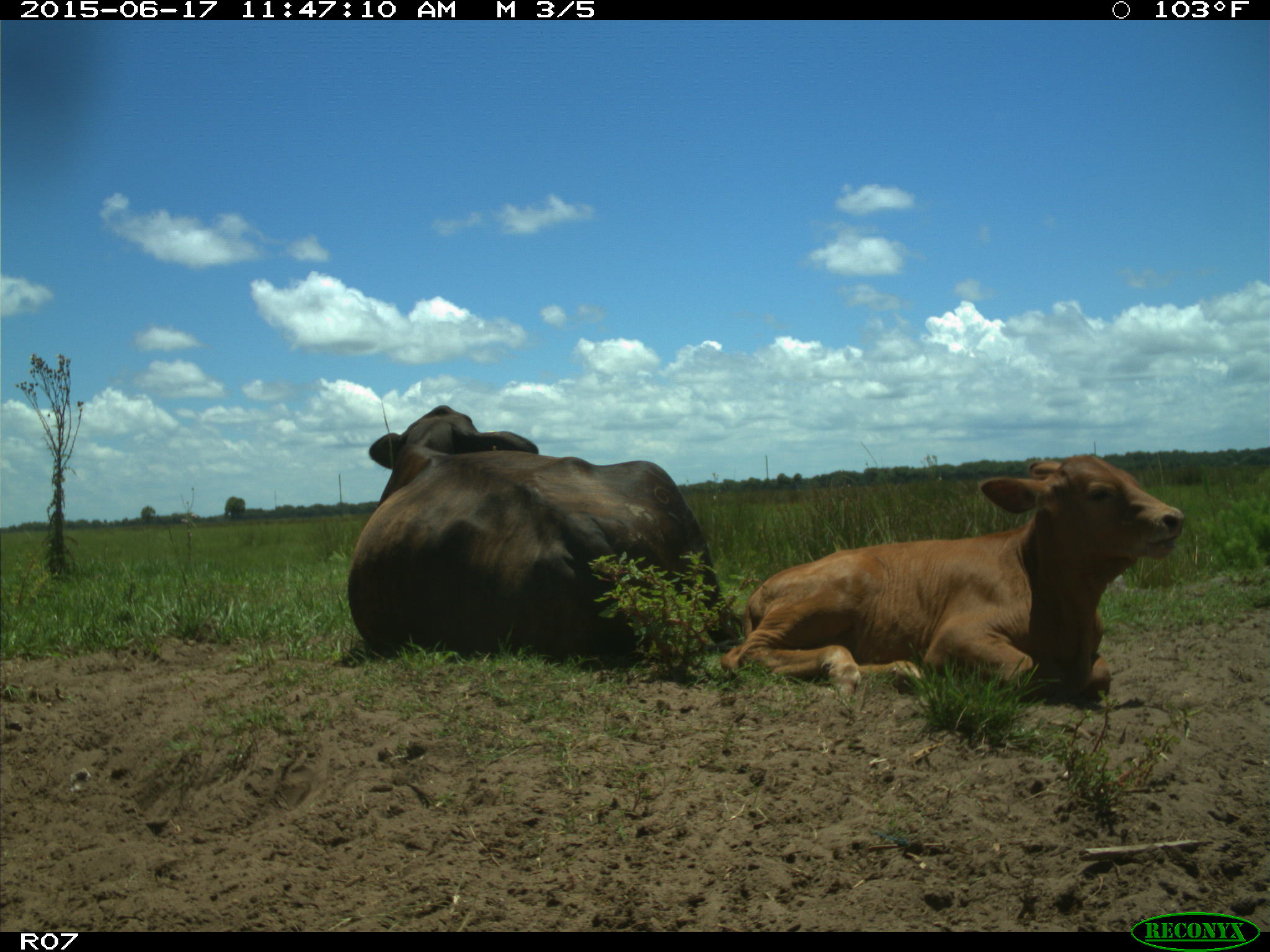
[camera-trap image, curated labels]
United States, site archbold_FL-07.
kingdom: Animalia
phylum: Chordata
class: Mammalia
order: Artiodactyla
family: Bovidae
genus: Bos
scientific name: Bos taurus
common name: domestic cow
Bos taurus (domestic cow).